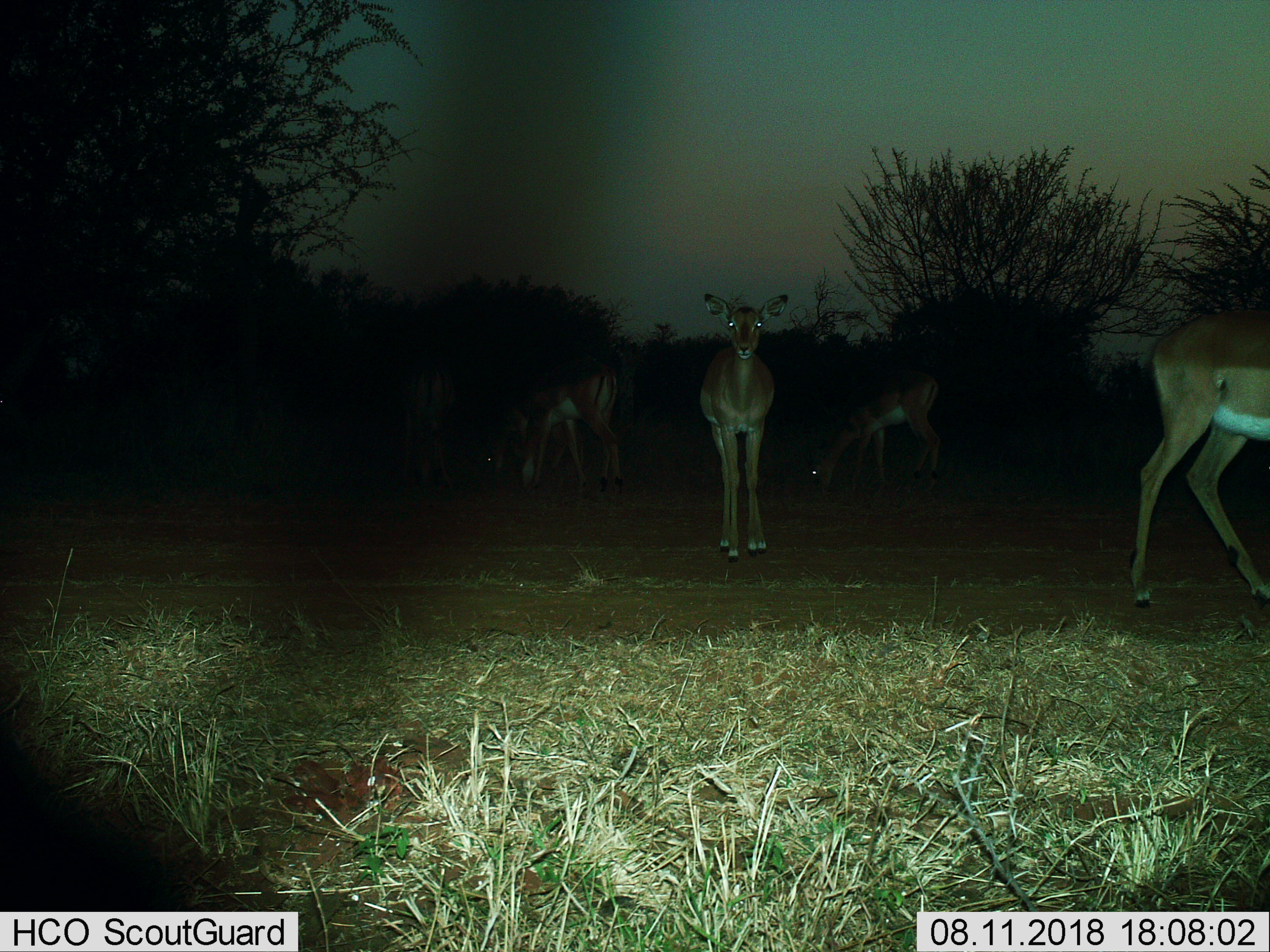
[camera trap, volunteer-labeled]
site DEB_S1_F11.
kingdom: Animalia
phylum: Chordata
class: Mammalia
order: Artiodactyla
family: Bovidae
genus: Aepyceros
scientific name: Aepyceros melampus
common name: impala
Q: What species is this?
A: Impala (Aepyceros melampus).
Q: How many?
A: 4.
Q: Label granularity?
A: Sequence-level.